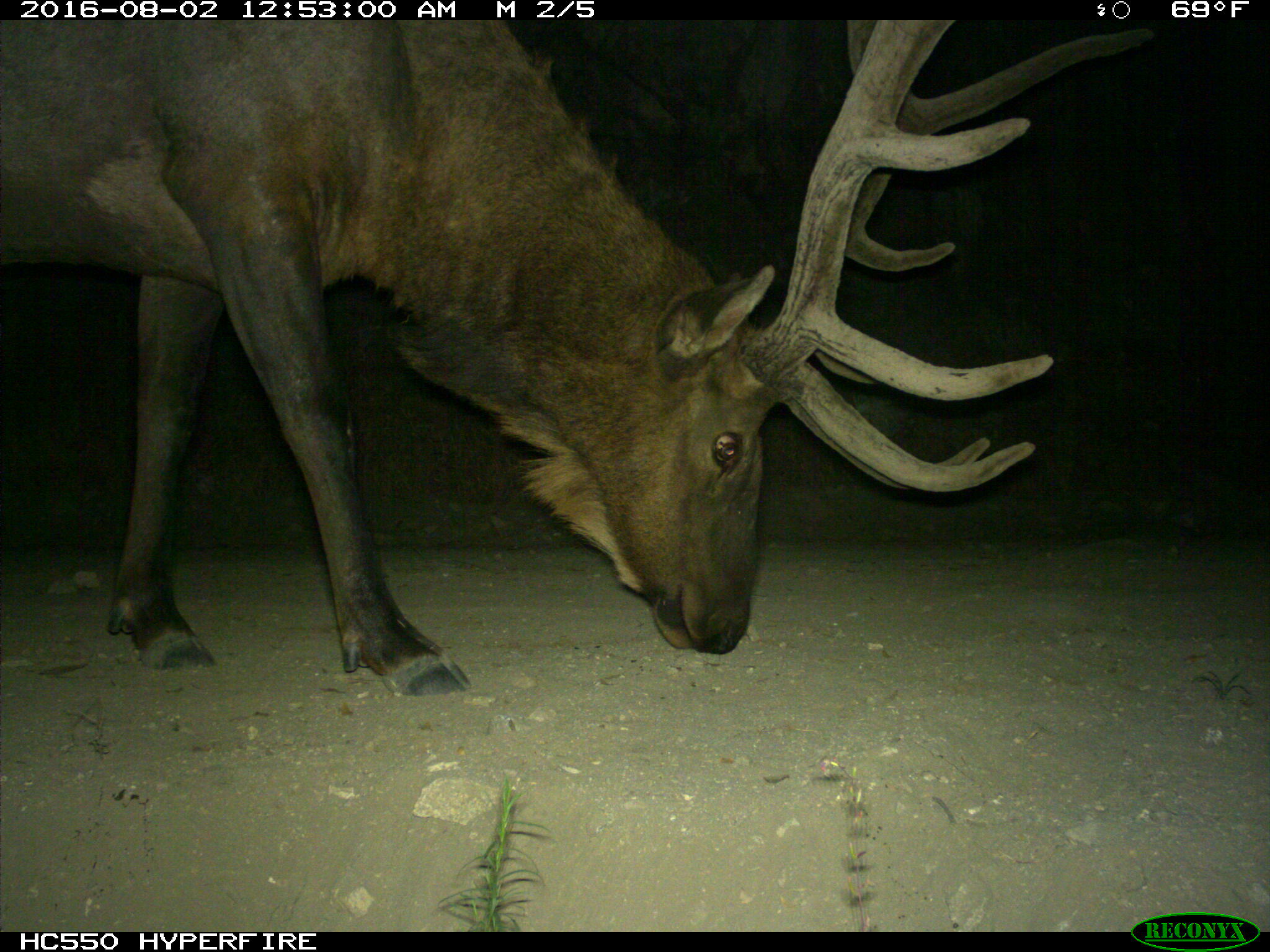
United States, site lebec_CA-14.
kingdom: Animalia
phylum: Chordata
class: Mammalia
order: Artiodactyla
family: Cervidae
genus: Cervus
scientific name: Cervus canadensis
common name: elk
Cervus canadensis (elk).